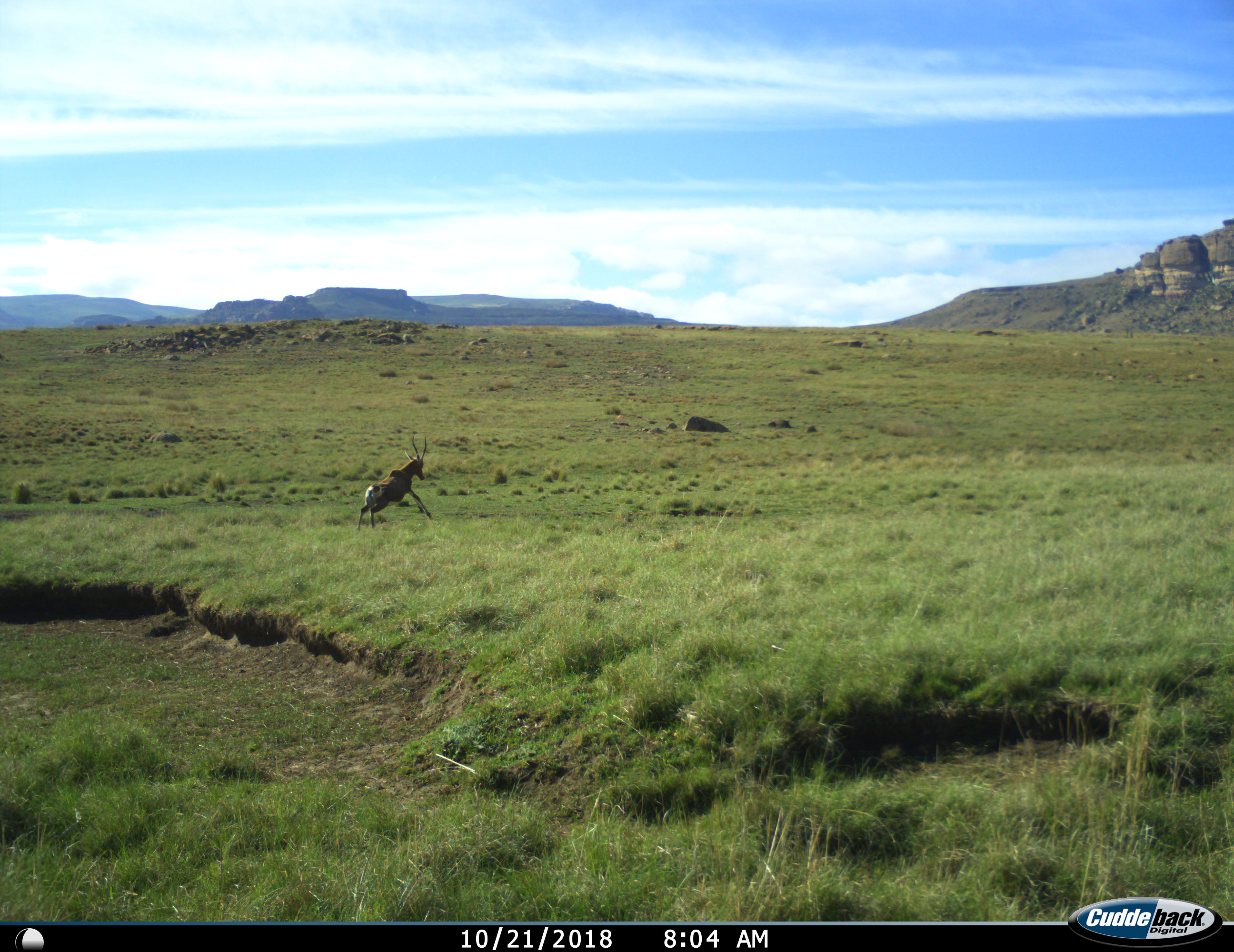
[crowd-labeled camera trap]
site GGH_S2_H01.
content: unidentified animal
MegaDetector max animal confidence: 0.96